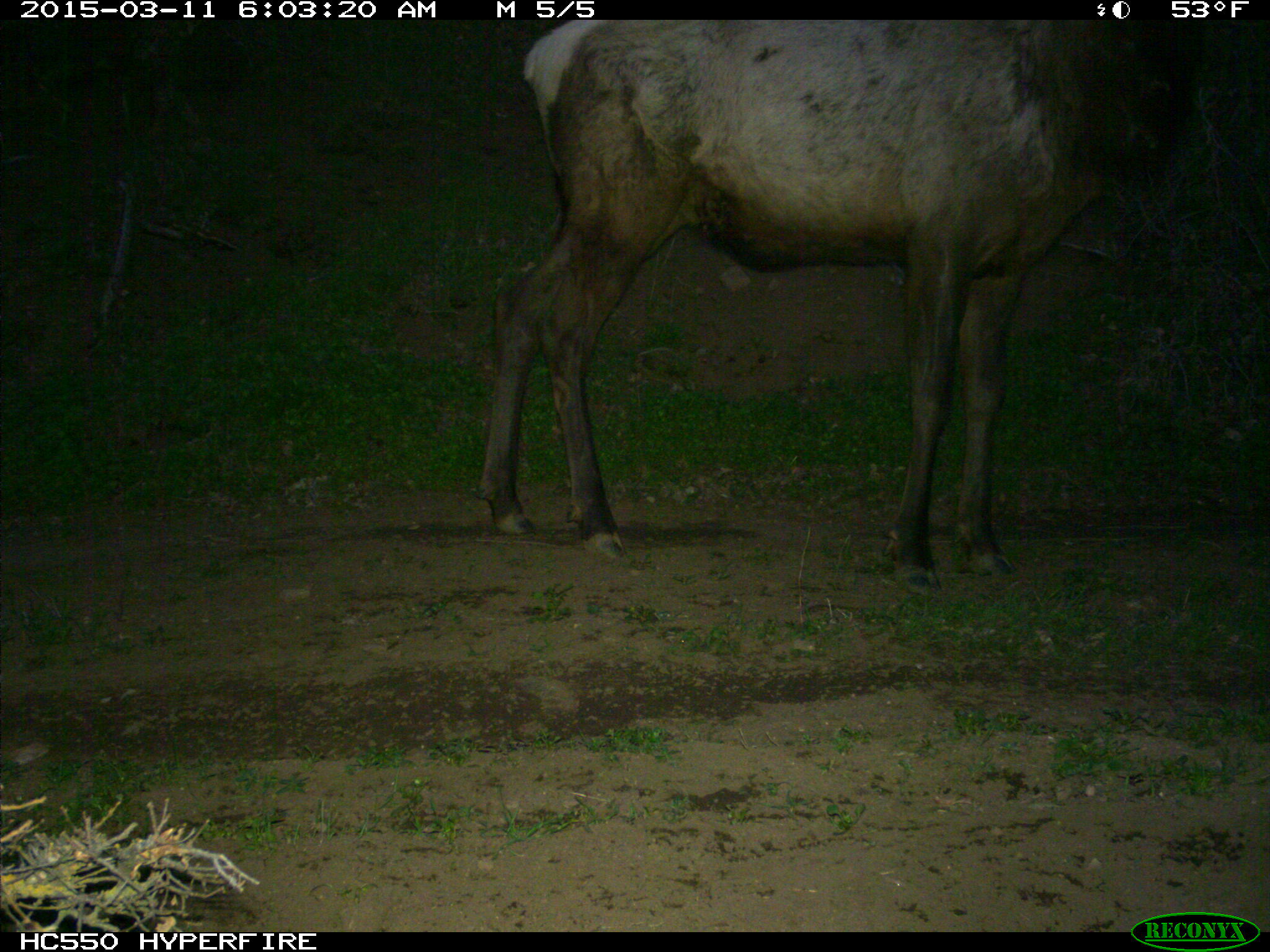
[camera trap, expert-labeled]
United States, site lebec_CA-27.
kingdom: Animalia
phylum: Chordata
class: Mammalia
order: Artiodactyla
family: Cervidae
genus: Cervus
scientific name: Cervus canadensis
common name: elk